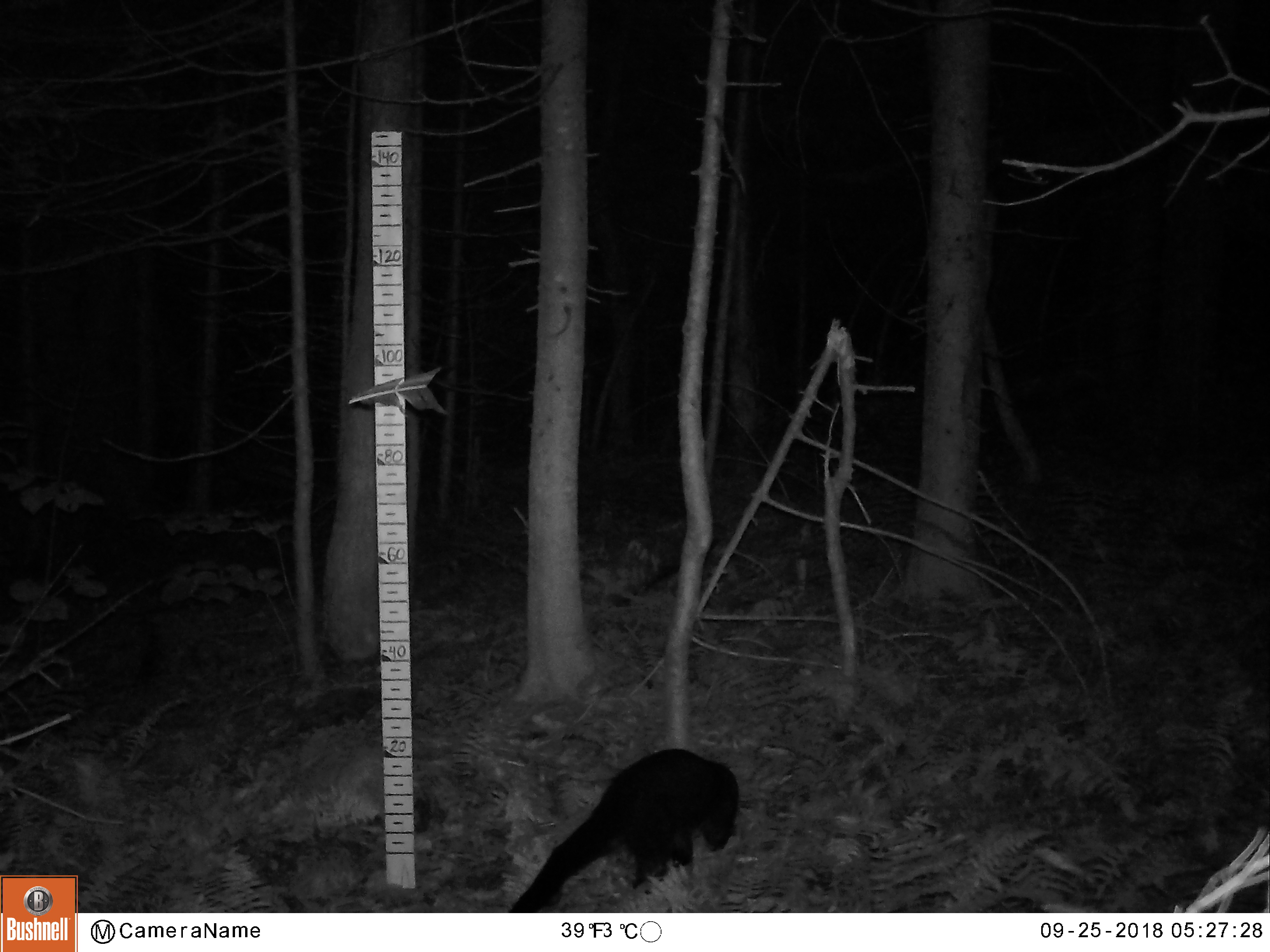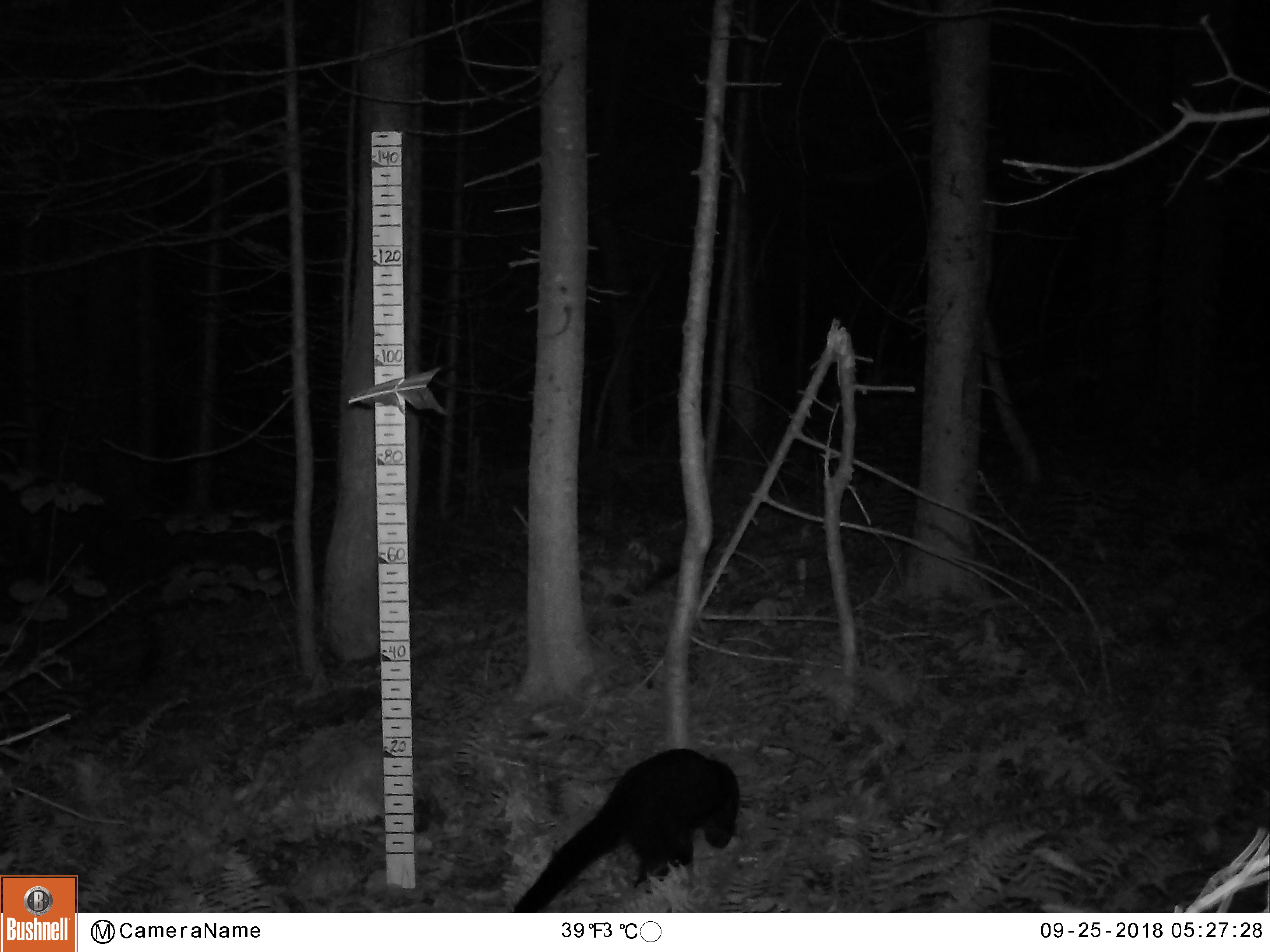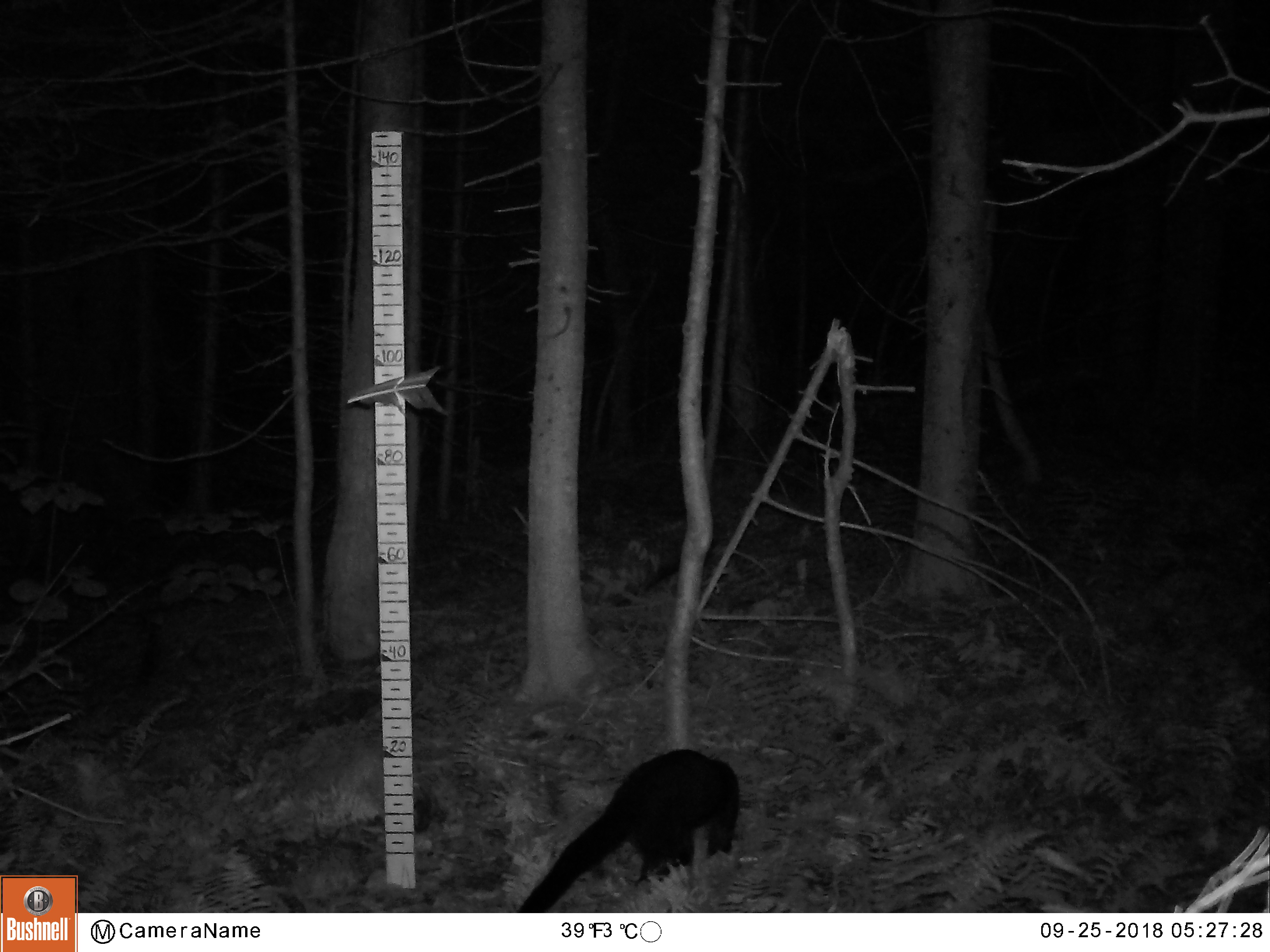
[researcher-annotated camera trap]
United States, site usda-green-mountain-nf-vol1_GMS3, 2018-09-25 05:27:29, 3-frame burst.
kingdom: Animalia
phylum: Chordata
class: Mammalia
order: Carnivora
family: Mustelidae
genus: Pekania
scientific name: Pekania pennanti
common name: fisher